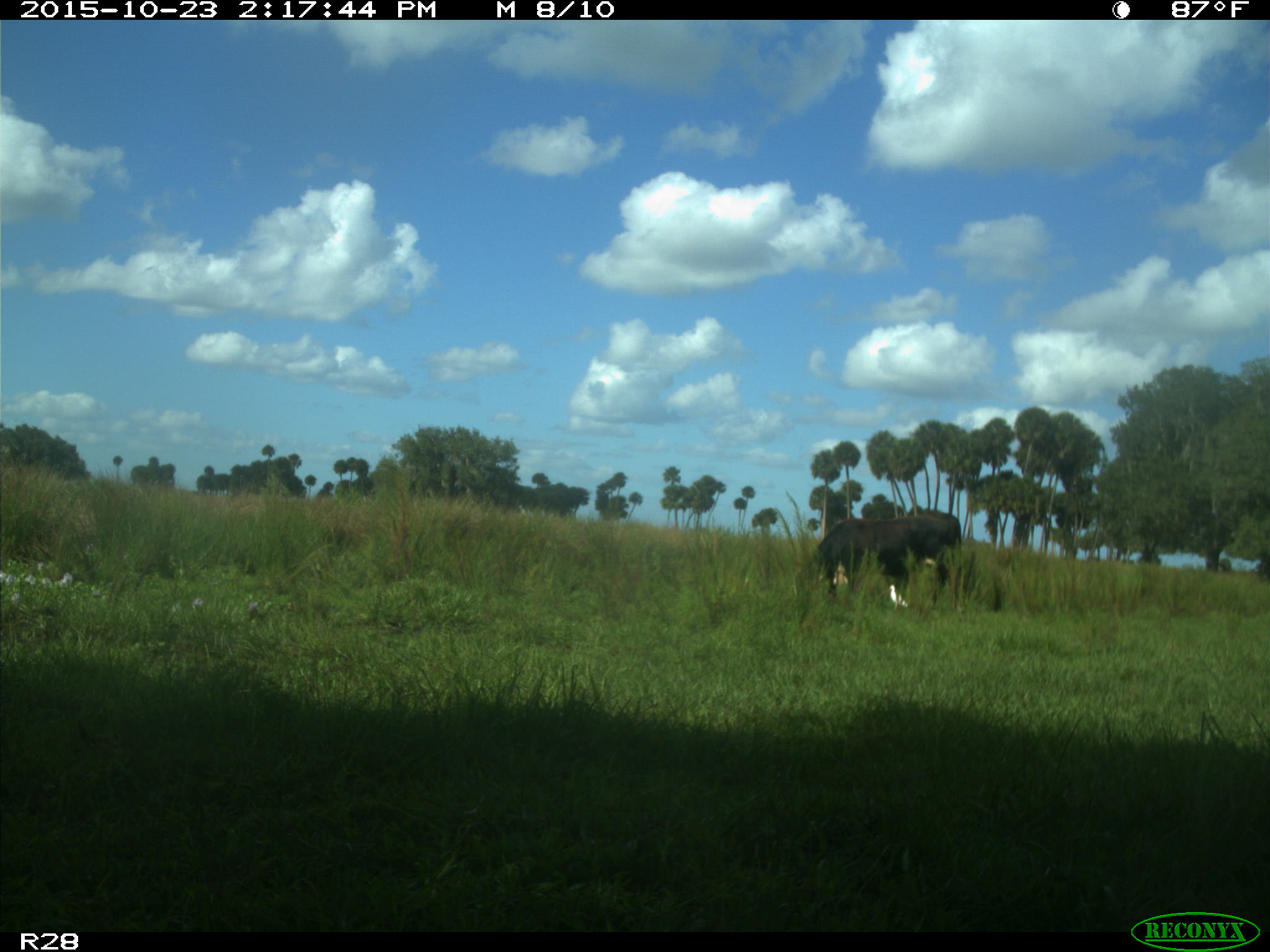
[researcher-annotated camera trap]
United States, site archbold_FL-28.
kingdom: Animalia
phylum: Chordata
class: Mammalia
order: Artiodactyla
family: Bovidae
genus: Bos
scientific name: Bos taurus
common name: domestic cow